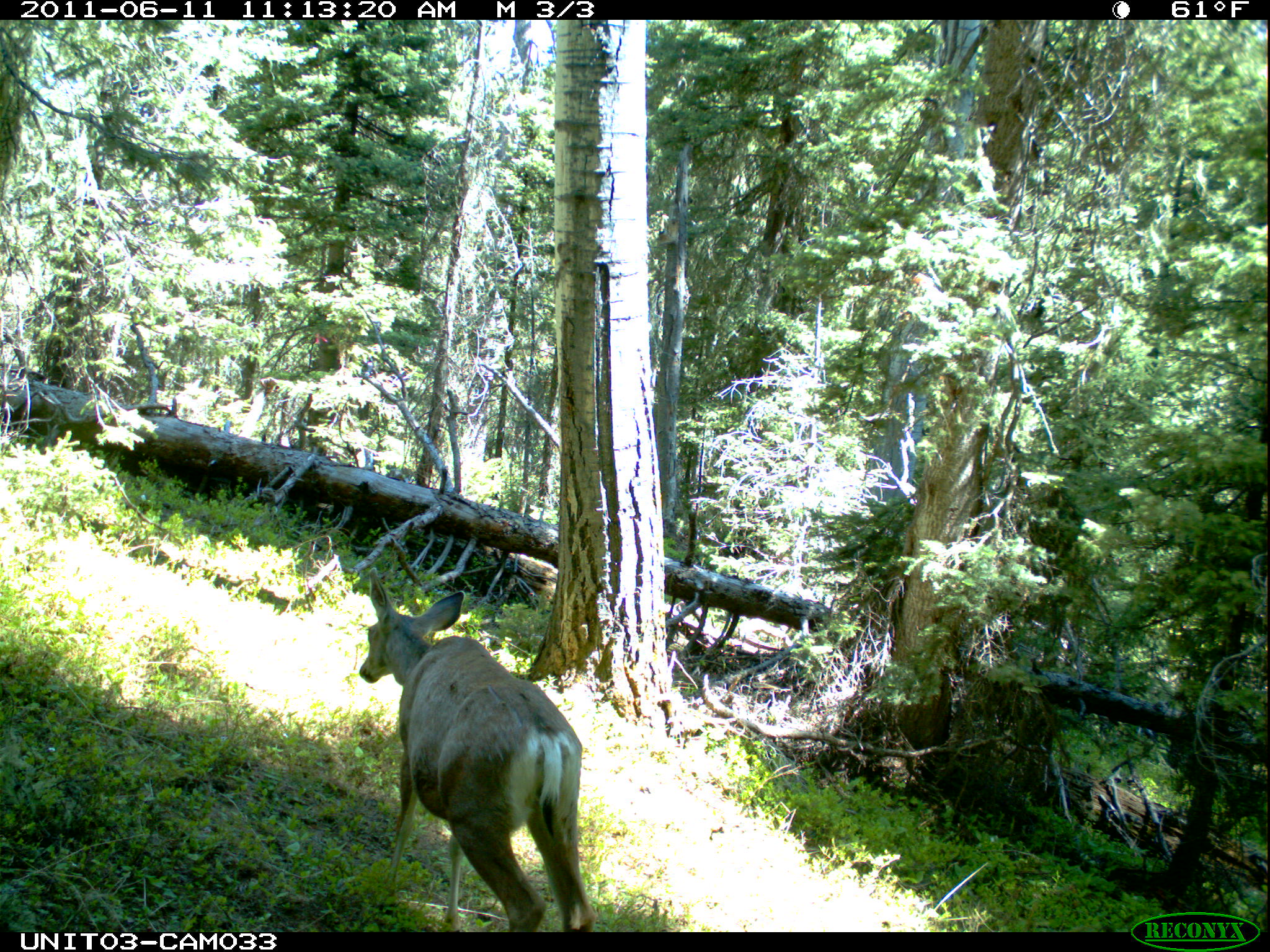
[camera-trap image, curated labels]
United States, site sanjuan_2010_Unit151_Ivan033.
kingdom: Animalia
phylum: Chordata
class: Mammalia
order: Artiodactyla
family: Cervidae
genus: Odocoileus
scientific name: Odocoileus hemionus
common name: mule deer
Odocoileus hemionus (mule deer).